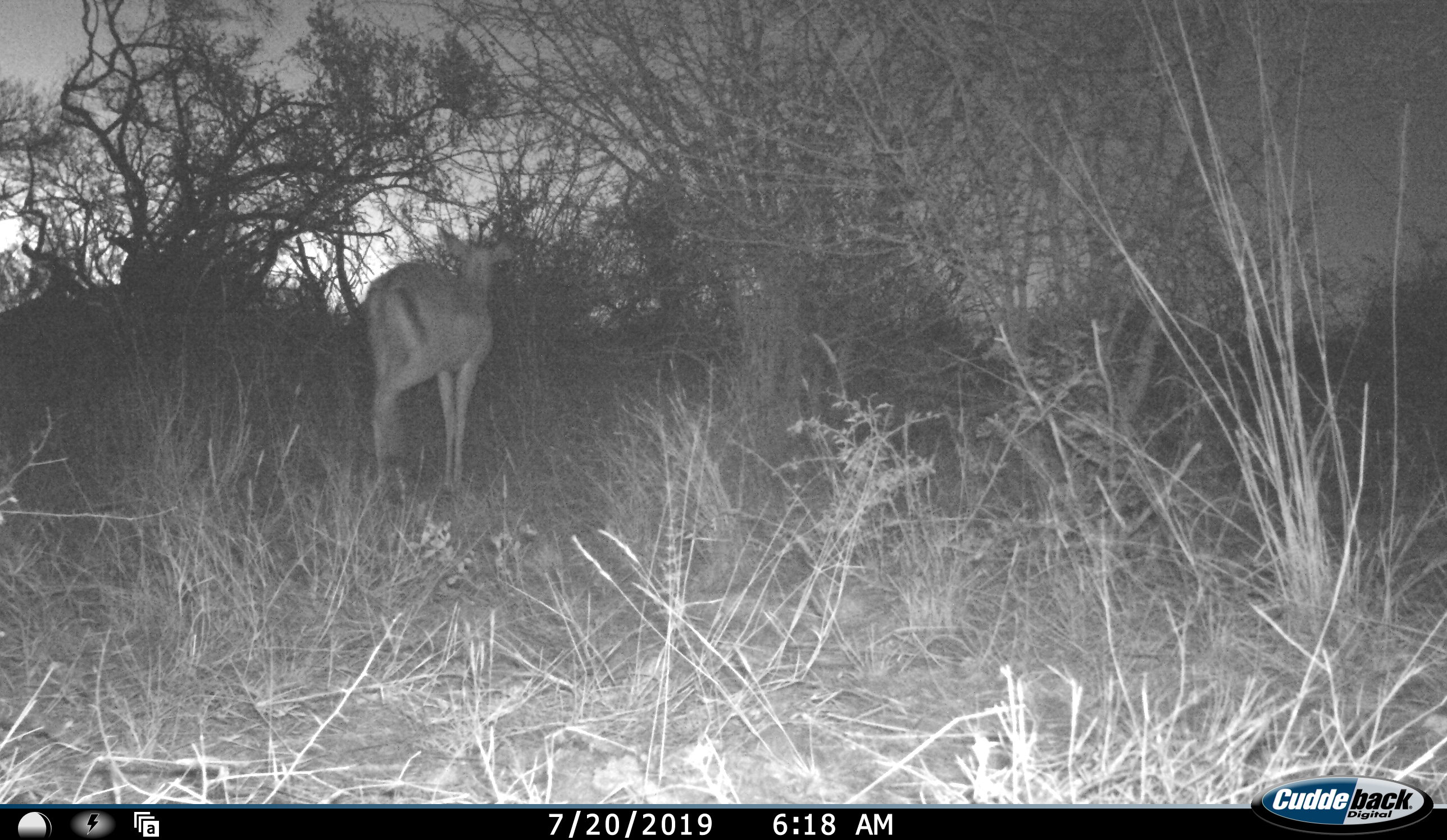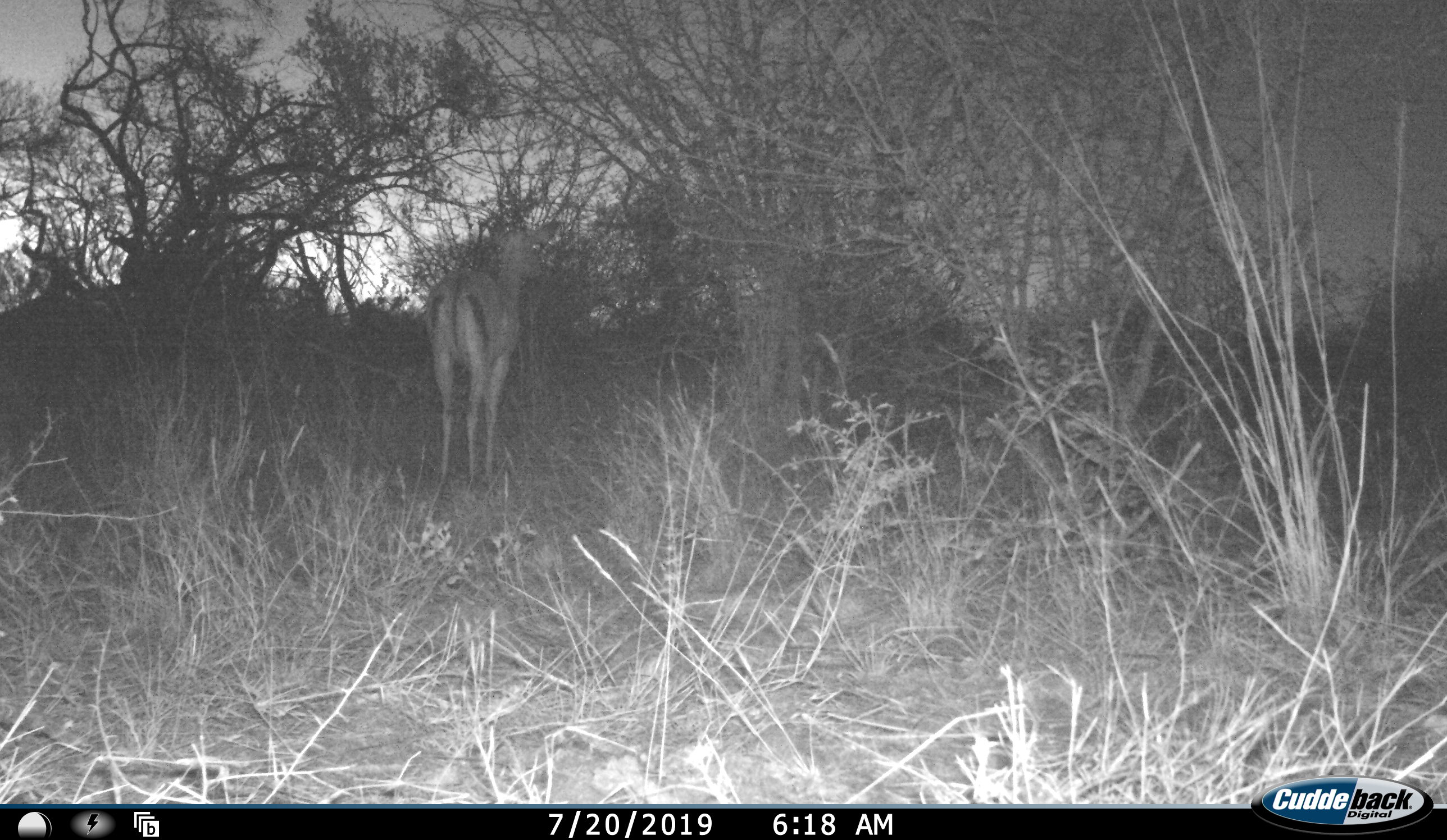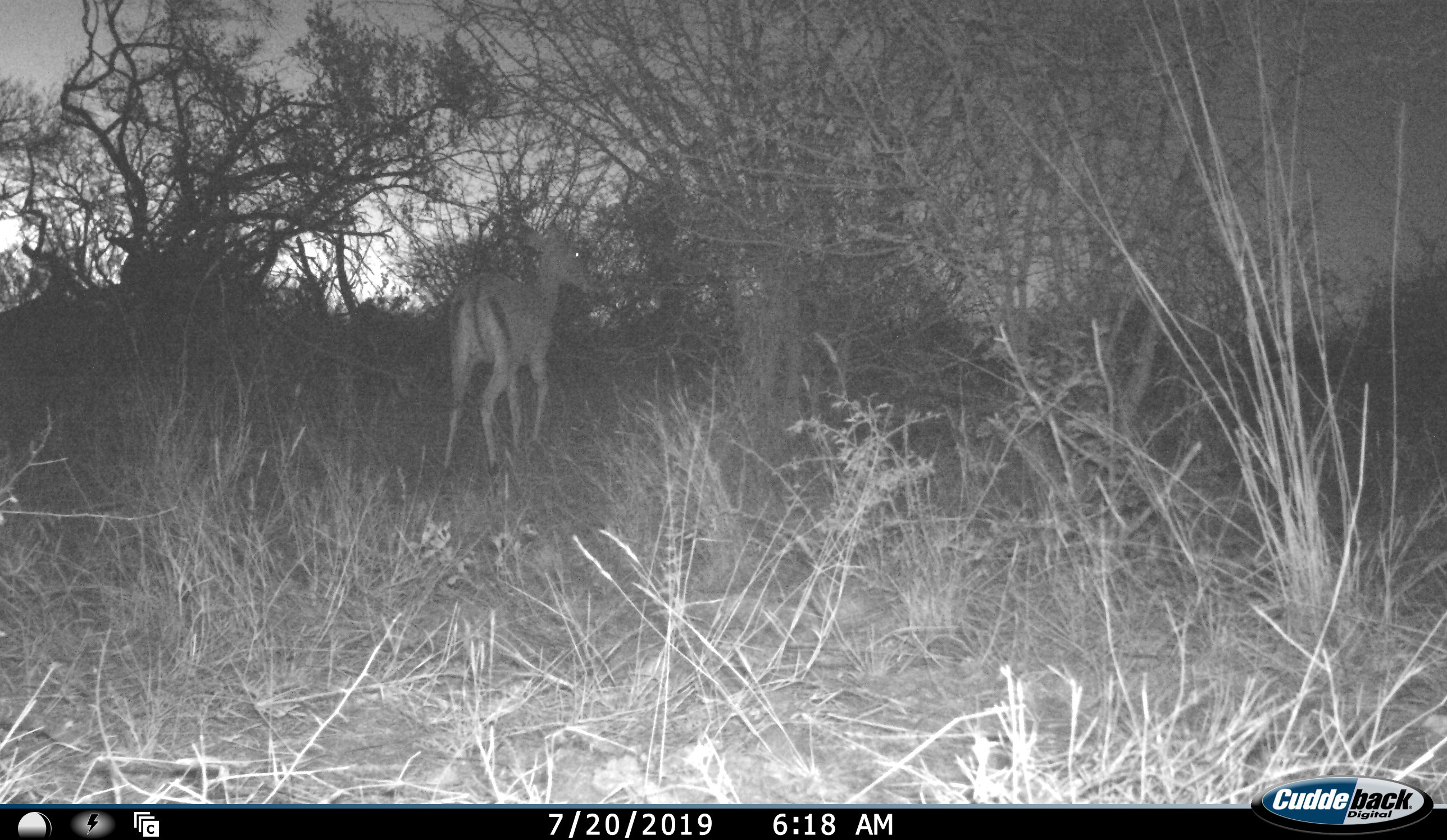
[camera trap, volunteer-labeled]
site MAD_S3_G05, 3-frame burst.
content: unidentified animal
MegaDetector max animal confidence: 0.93